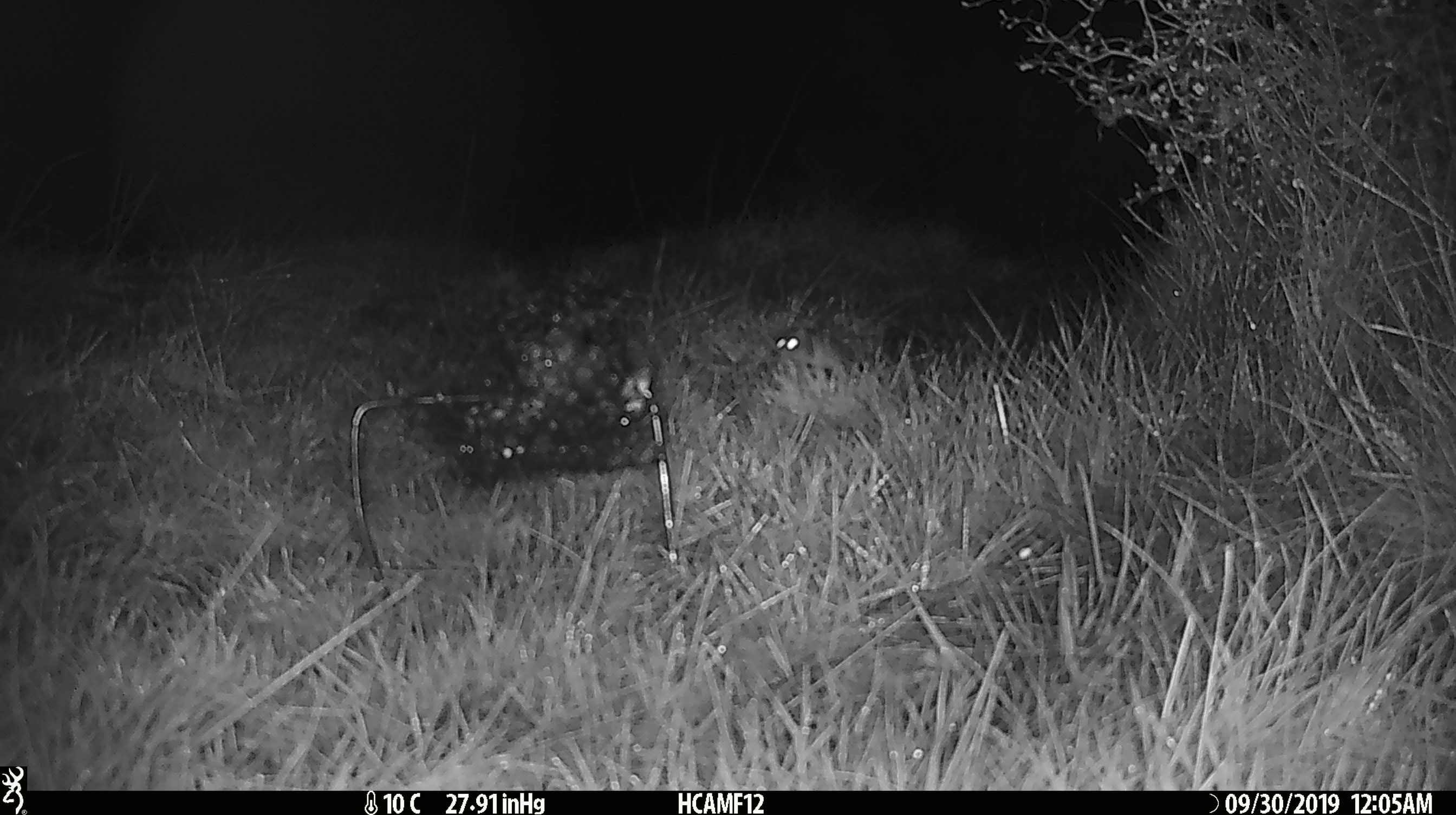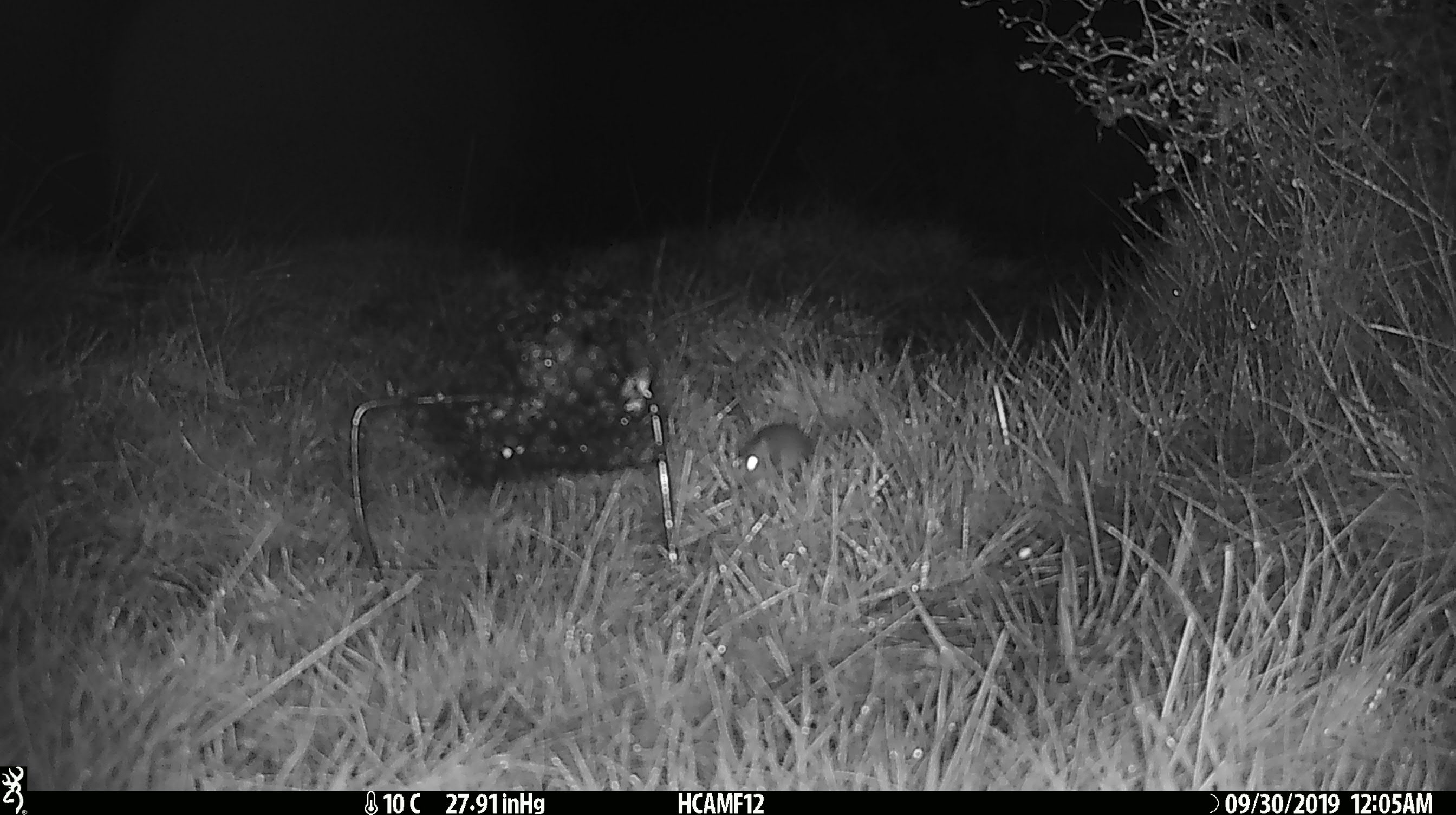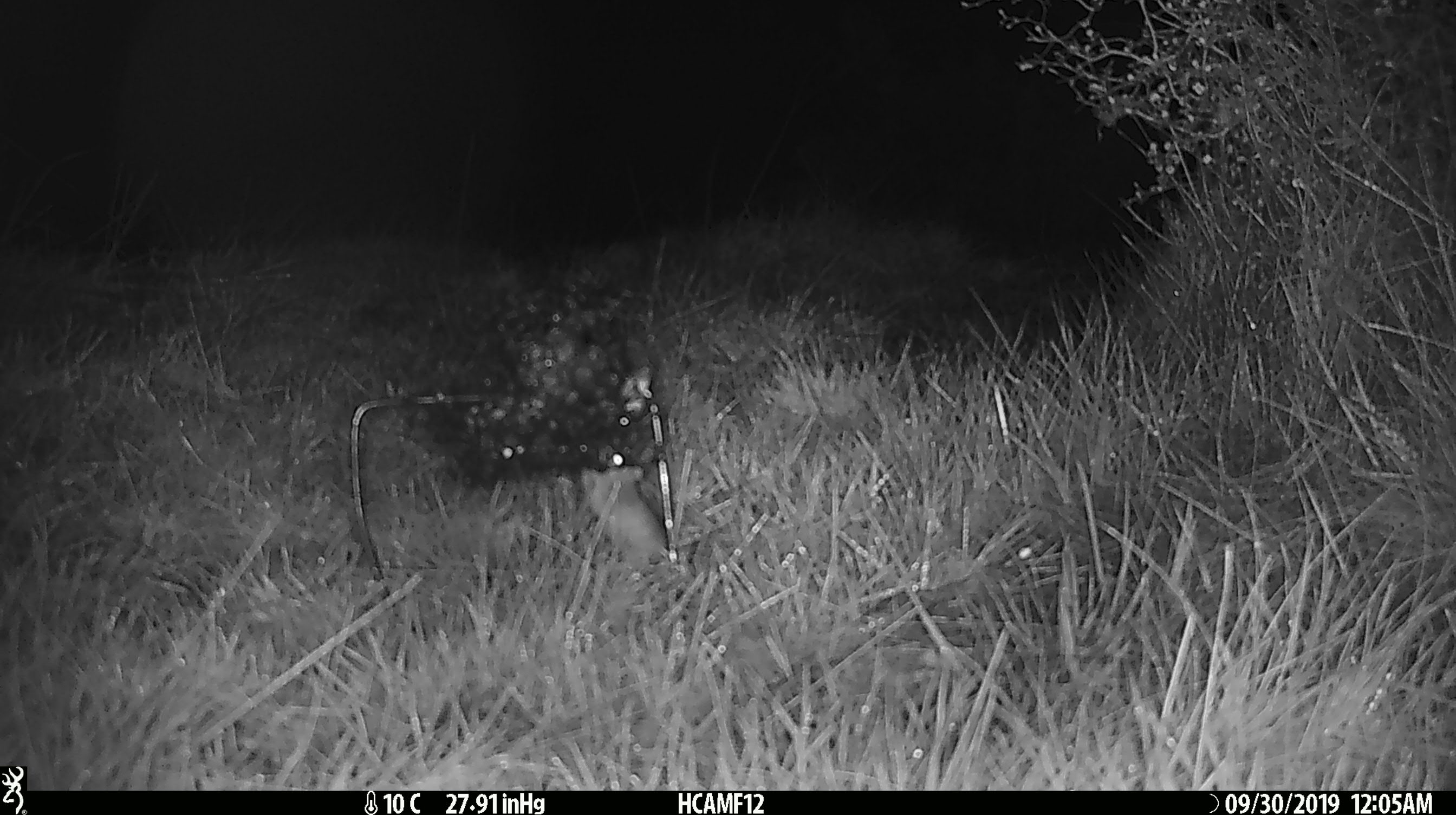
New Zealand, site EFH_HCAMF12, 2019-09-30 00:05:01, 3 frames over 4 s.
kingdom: Animalia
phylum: Chordata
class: Mammalia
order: Rodentia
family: Muridae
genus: Mus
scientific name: Mus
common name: mouse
Mouse (Mus).